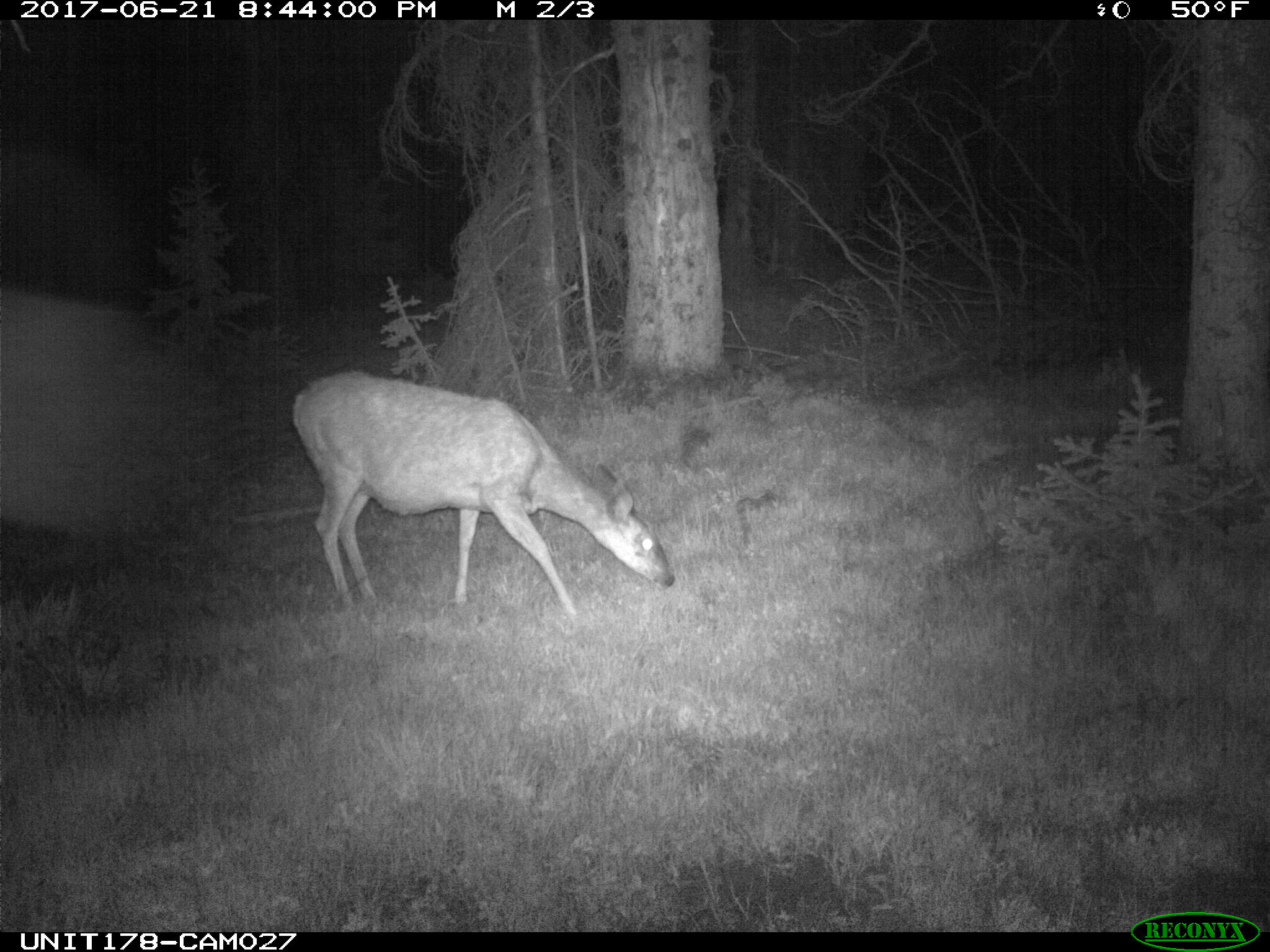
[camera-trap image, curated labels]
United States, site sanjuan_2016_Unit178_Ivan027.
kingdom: Animalia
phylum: Chordata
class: Mammalia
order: Artiodactyla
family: Cervidae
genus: Odocoileus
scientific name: Odocoileus hemionus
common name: mule deer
Odocoileus hemionus (mule deer).